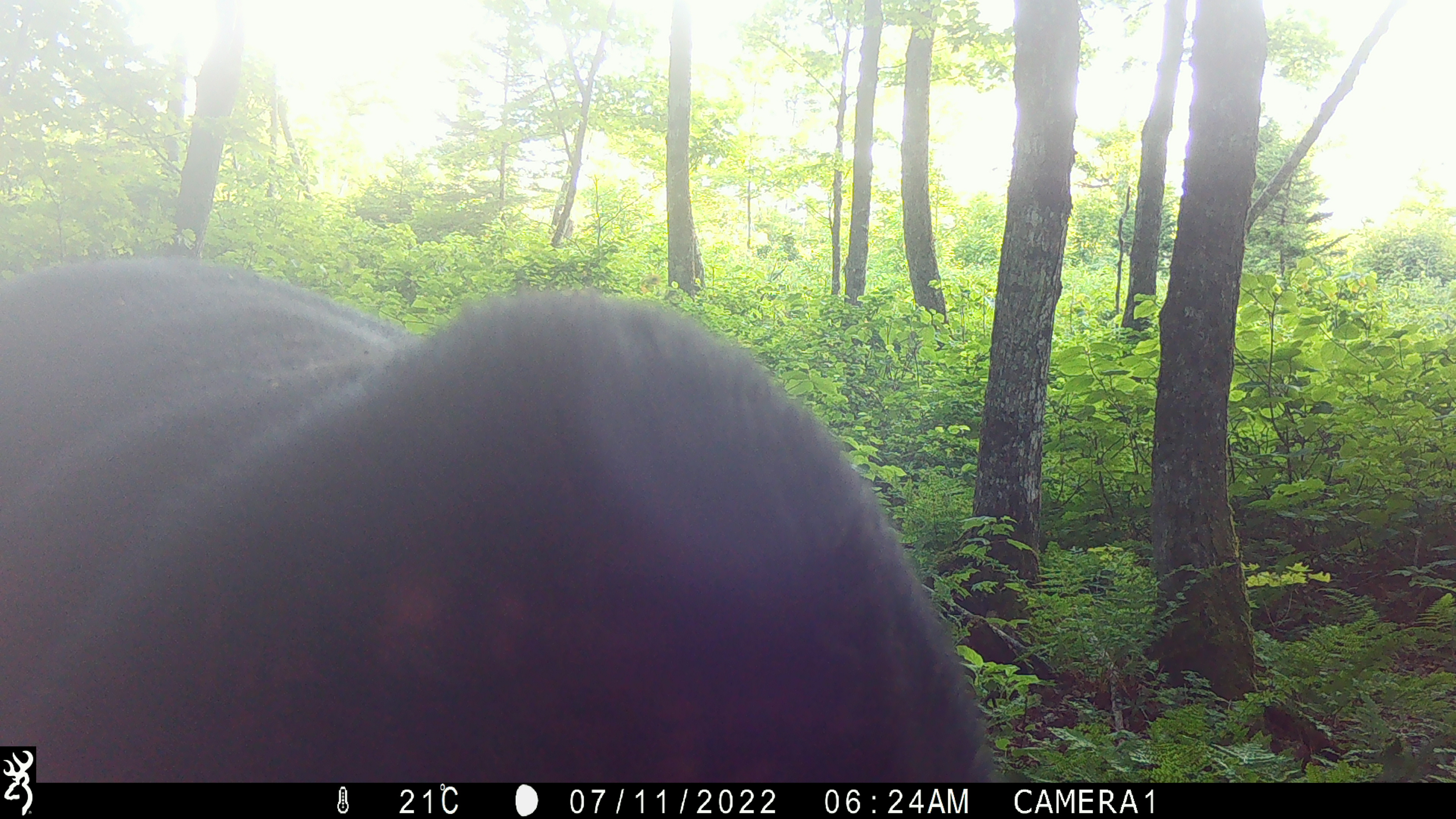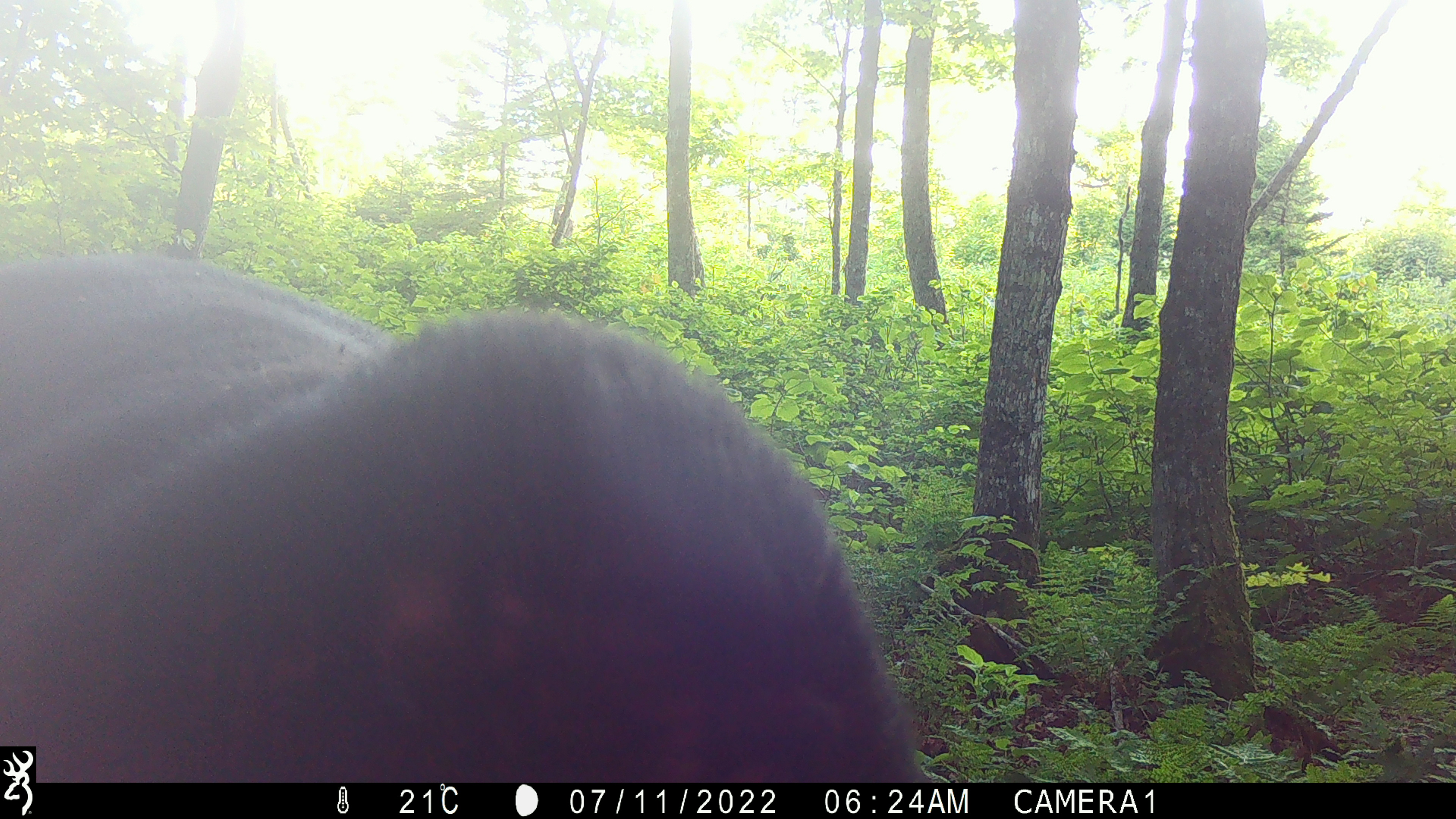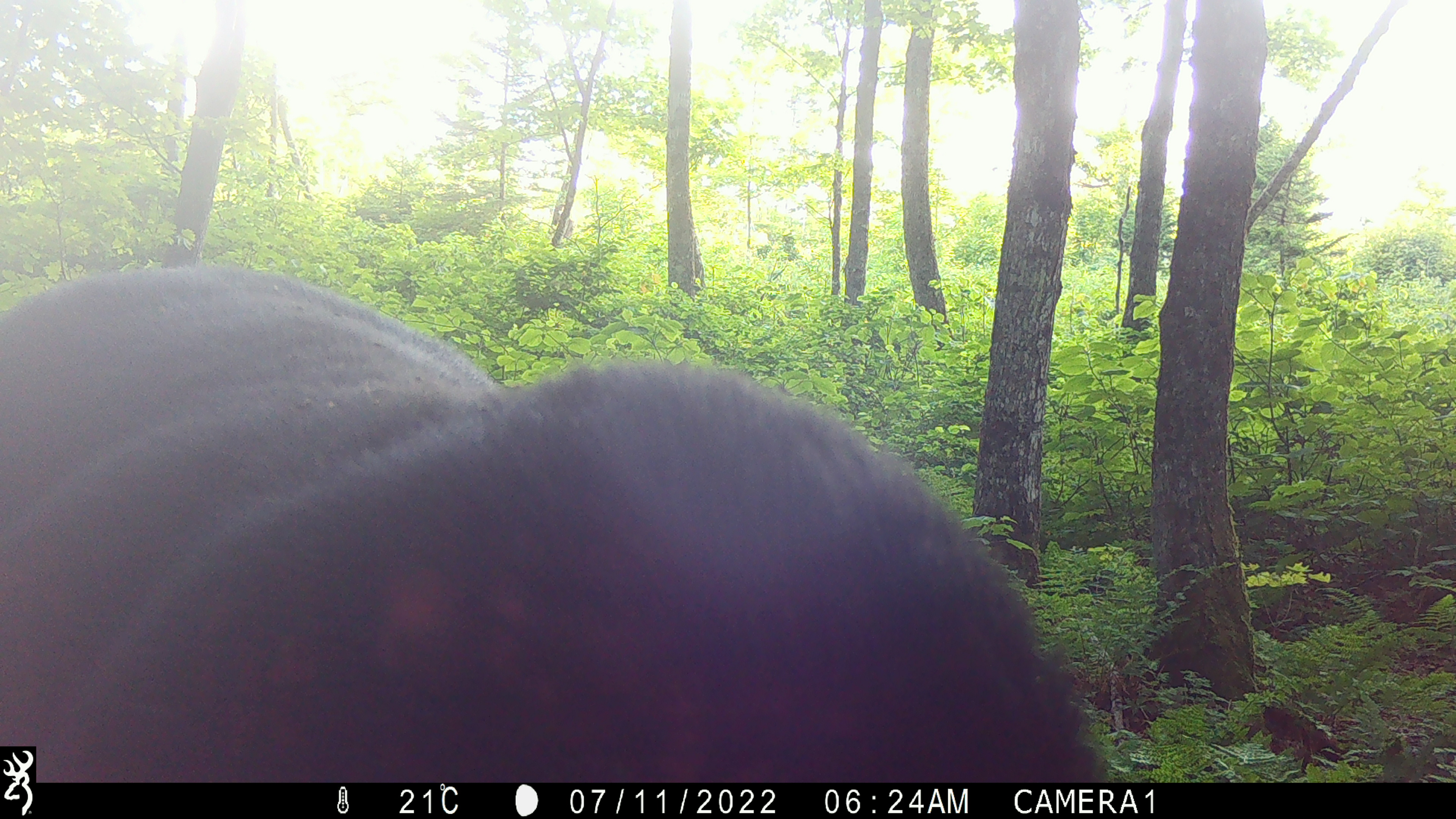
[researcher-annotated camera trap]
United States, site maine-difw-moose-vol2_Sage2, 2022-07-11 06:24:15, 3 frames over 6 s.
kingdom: Animalia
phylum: Chordata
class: Mammalia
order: Artiodactyla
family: Cervidae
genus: Alces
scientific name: Alces alces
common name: moose